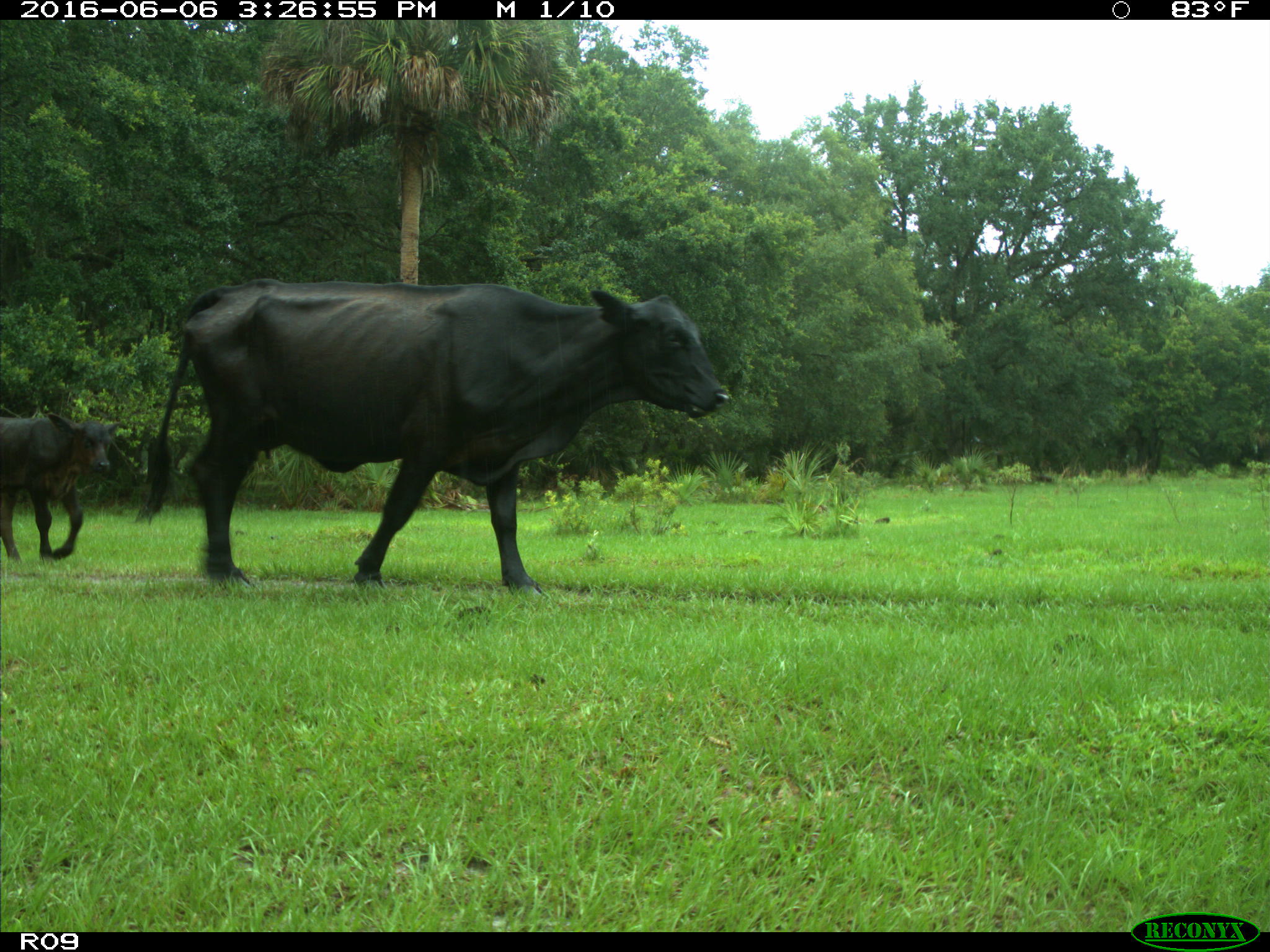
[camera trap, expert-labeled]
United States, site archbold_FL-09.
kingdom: Animalia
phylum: Chordata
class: Mammalia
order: Artiodactyla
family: Bovidae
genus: Bos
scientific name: Bos taurus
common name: domestic cow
Bos taurus (domestic cow).